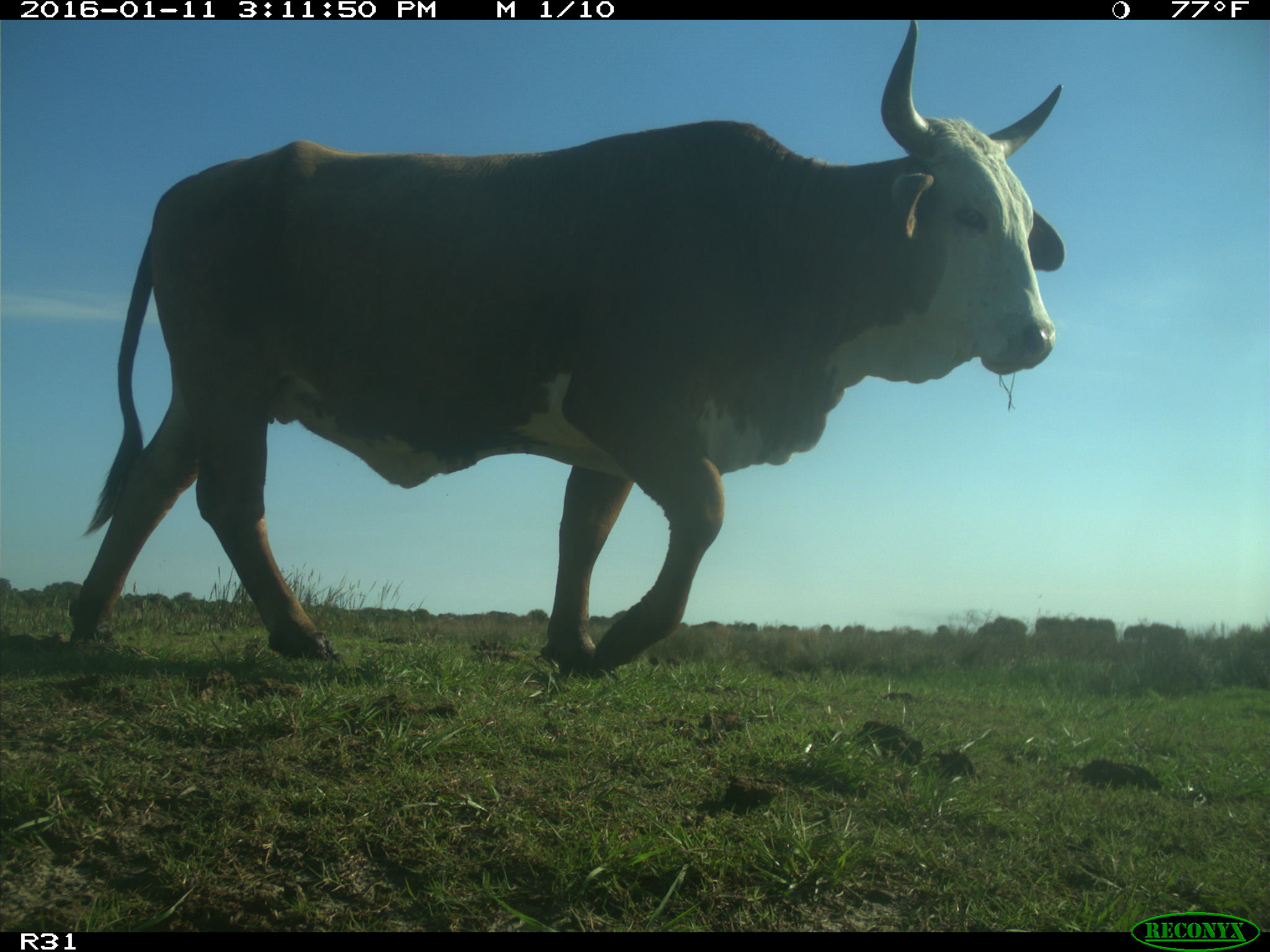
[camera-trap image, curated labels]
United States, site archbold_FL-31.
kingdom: Animalia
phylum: Chordata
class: Mammalia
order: Artiodactyla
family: Bovidae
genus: Bos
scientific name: Bos taurus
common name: domestic cow